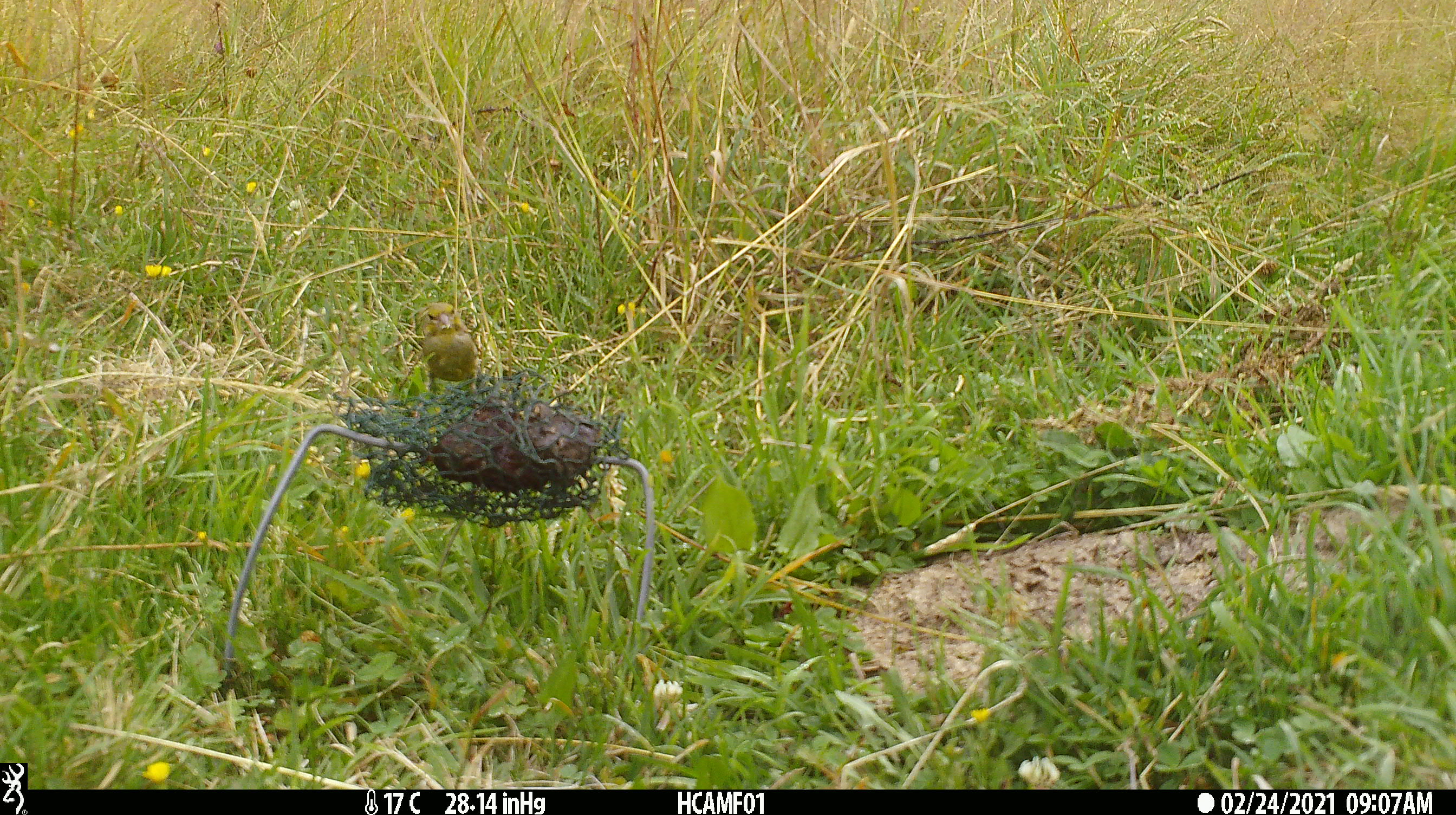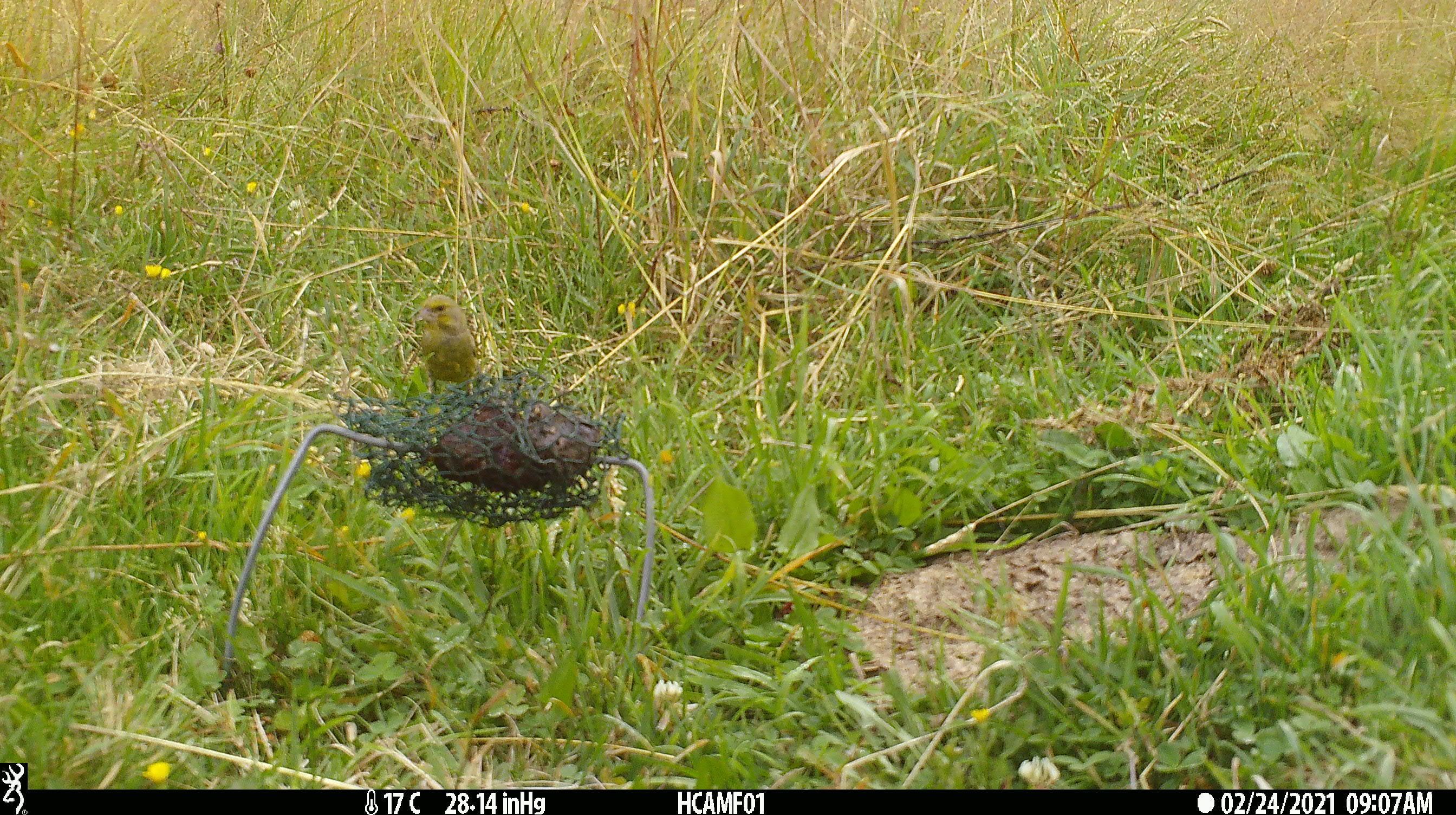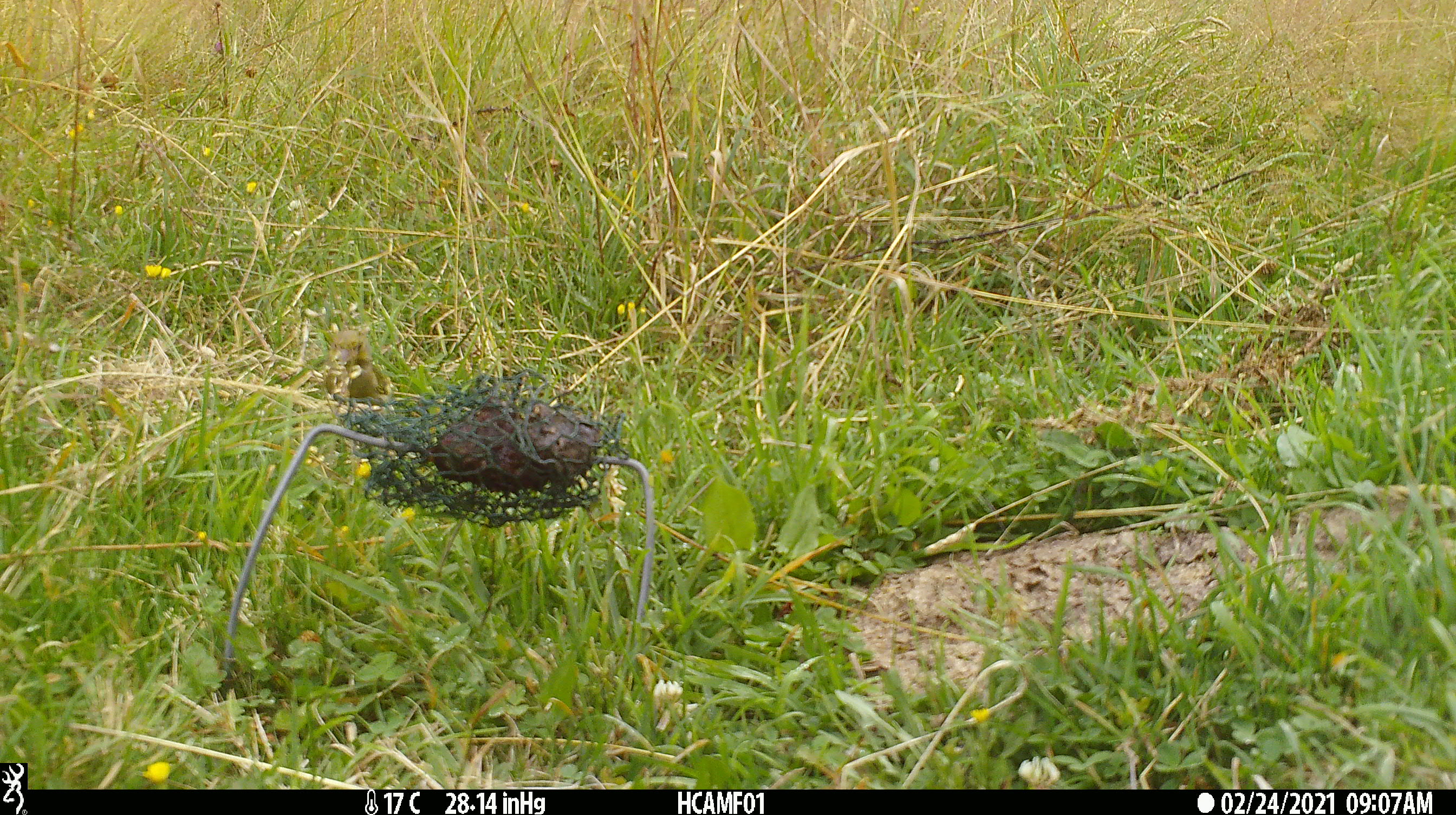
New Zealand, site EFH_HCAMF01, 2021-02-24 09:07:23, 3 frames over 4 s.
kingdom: Animalia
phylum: Chordata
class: Aves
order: Passeriformes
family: Fringillidae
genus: Chloris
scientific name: Chloris chloris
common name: greenfinch